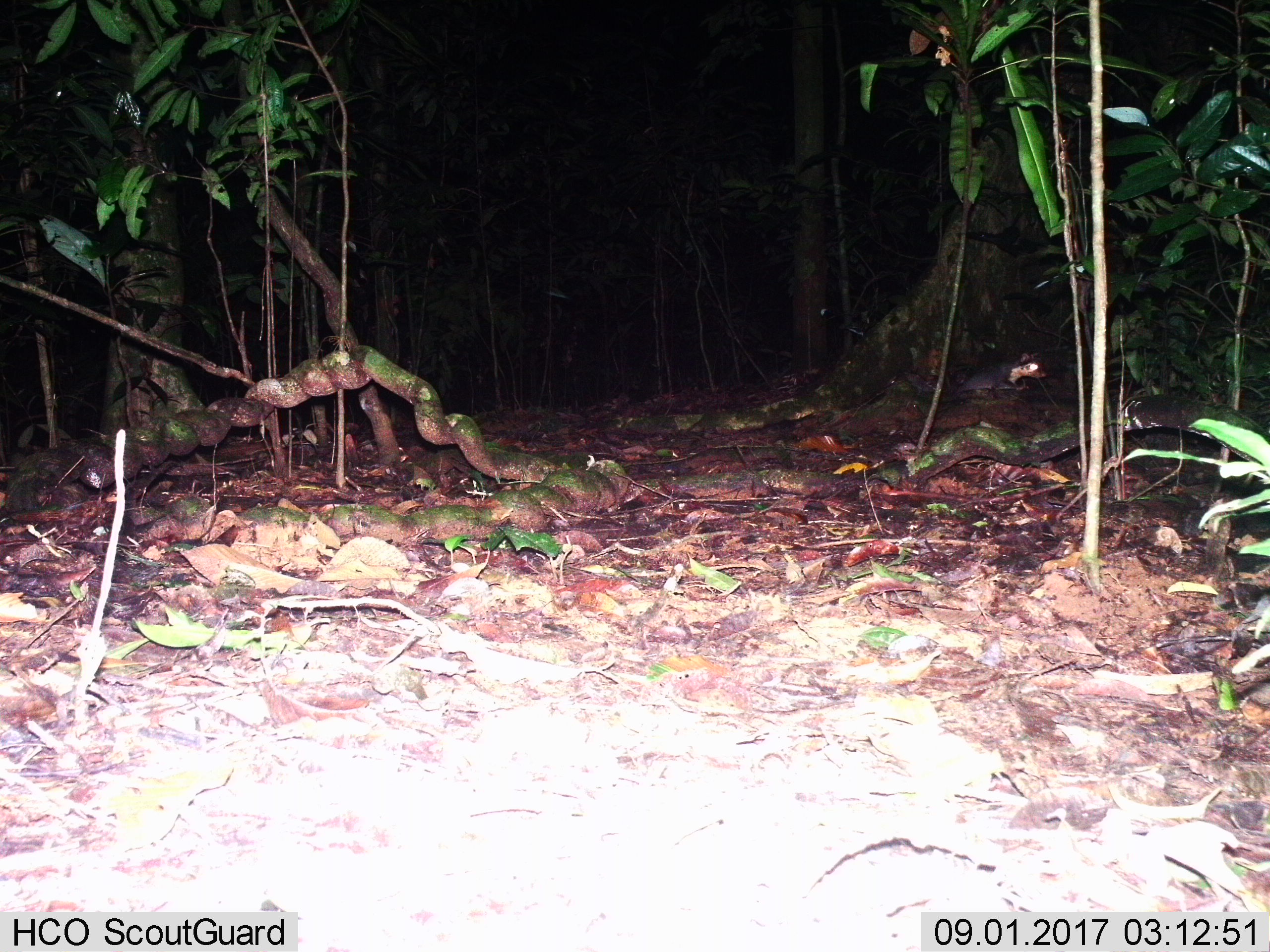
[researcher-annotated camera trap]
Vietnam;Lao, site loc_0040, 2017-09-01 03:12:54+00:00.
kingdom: Animalia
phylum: Chordata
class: Mammalia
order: Carnivora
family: Mustelidae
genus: Melogale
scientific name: Melogale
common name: ferret badger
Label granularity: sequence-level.